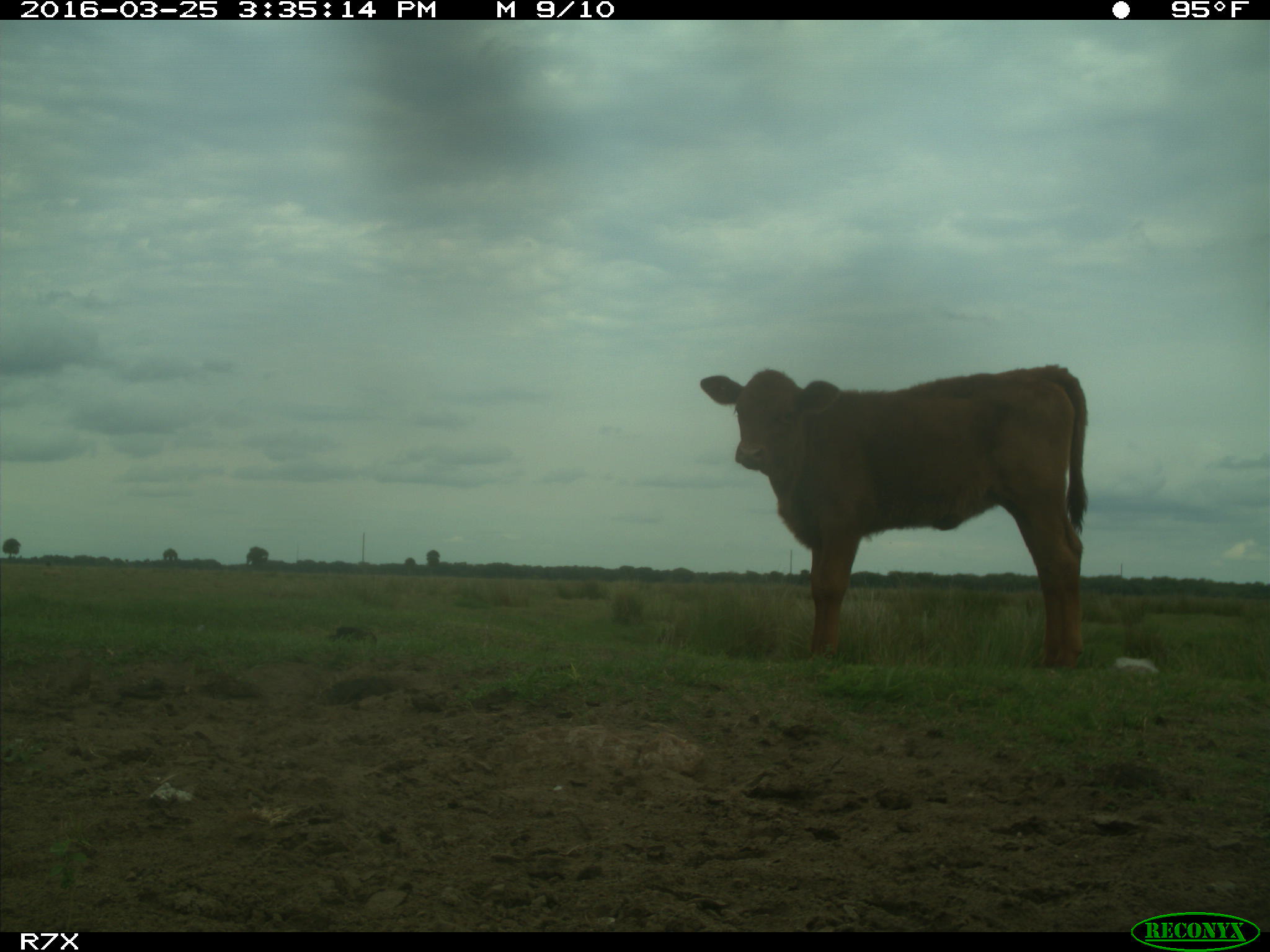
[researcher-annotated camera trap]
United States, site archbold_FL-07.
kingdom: Animalia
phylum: Chordata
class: Mammalia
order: Artiodactyla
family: Bovidae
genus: Bos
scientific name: Bos taurus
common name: domestic cow